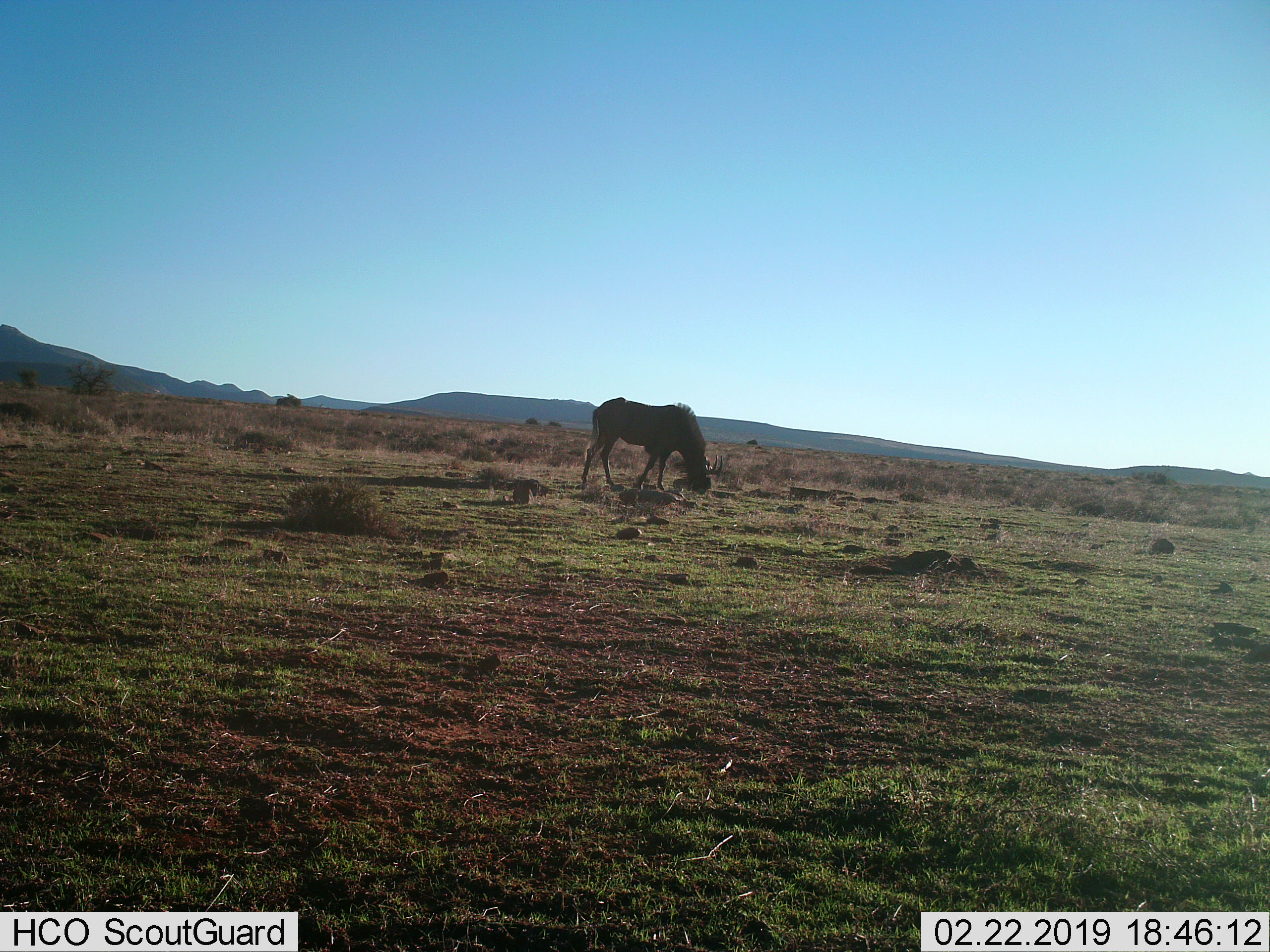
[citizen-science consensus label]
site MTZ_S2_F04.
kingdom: Animalia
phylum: Chordata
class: Mammalia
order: Artiodactyla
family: Bovidae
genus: Connochaetes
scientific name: Connochaetes gnou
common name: black wildebeest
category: wildebeestblack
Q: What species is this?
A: Wildebeestblack (black wildebeest) (Connochaetes gnou).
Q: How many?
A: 1.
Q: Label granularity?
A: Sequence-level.